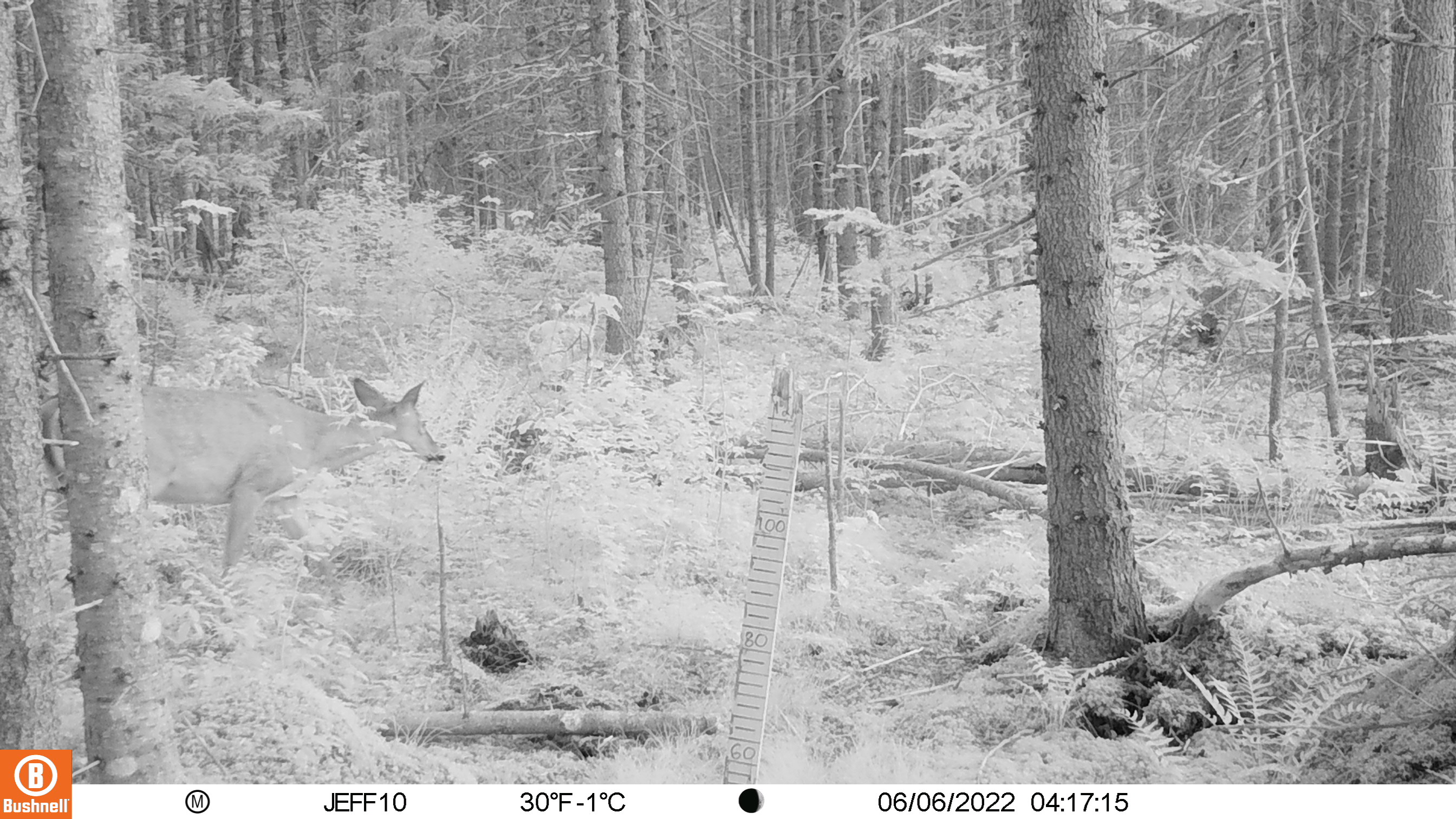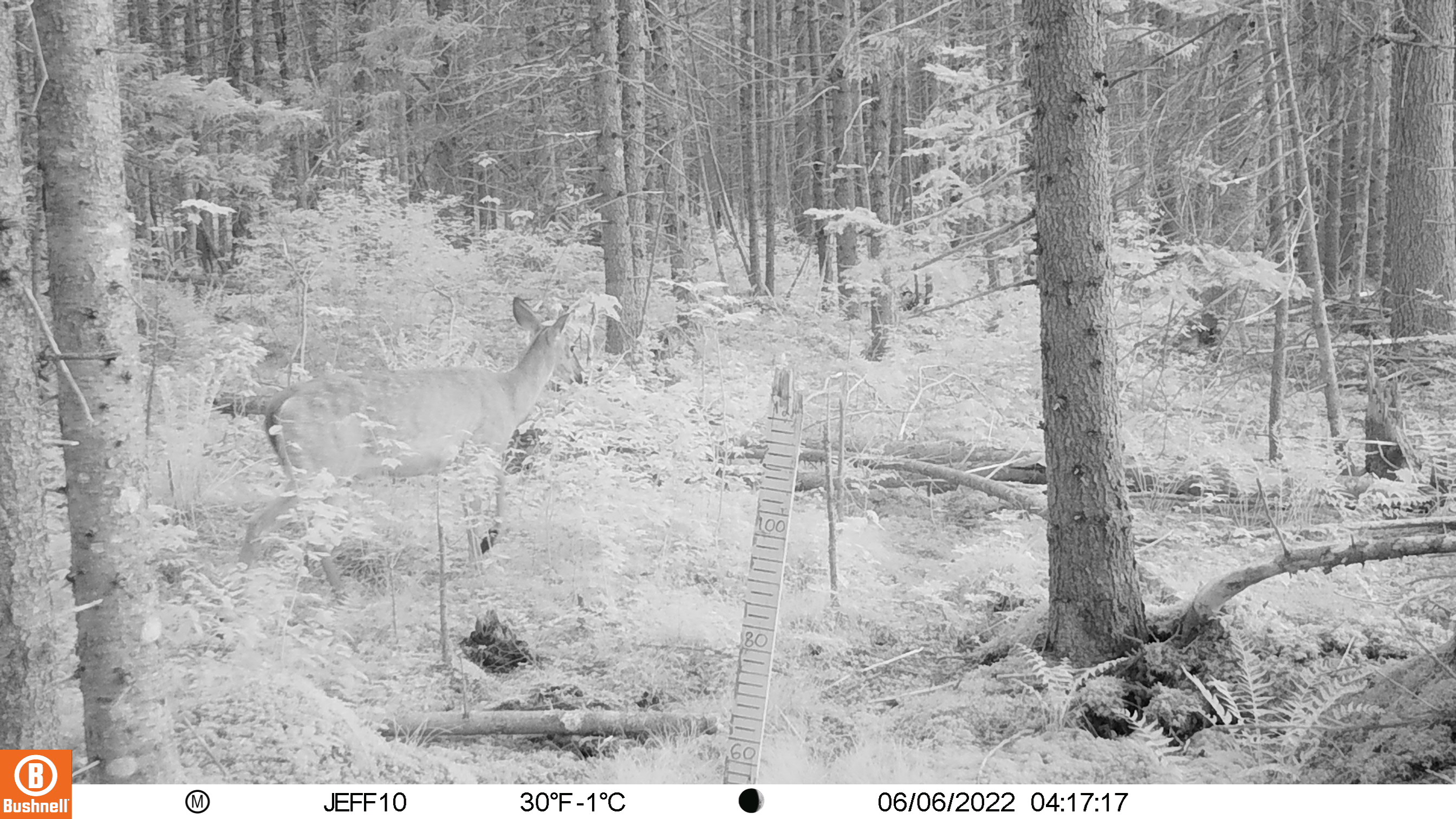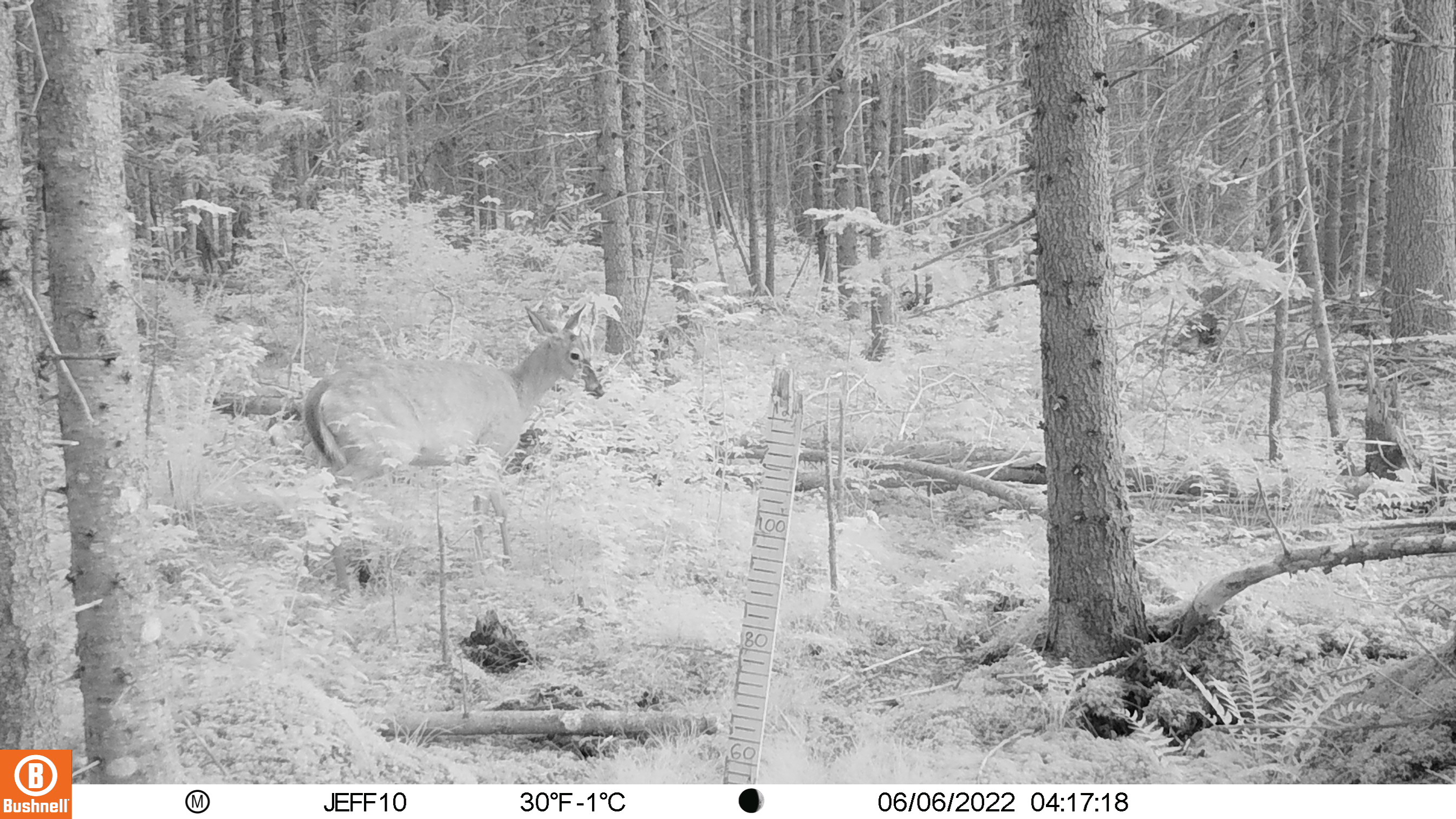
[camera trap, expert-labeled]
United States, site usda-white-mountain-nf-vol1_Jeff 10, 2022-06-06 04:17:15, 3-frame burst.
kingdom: Animalia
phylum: Chordata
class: Mammalia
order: Artiodactyla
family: Cervidae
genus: Odocoileus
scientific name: Odocoileus virginianus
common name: white-tailed deer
White-tailed deer (Odocoileus virginianus).